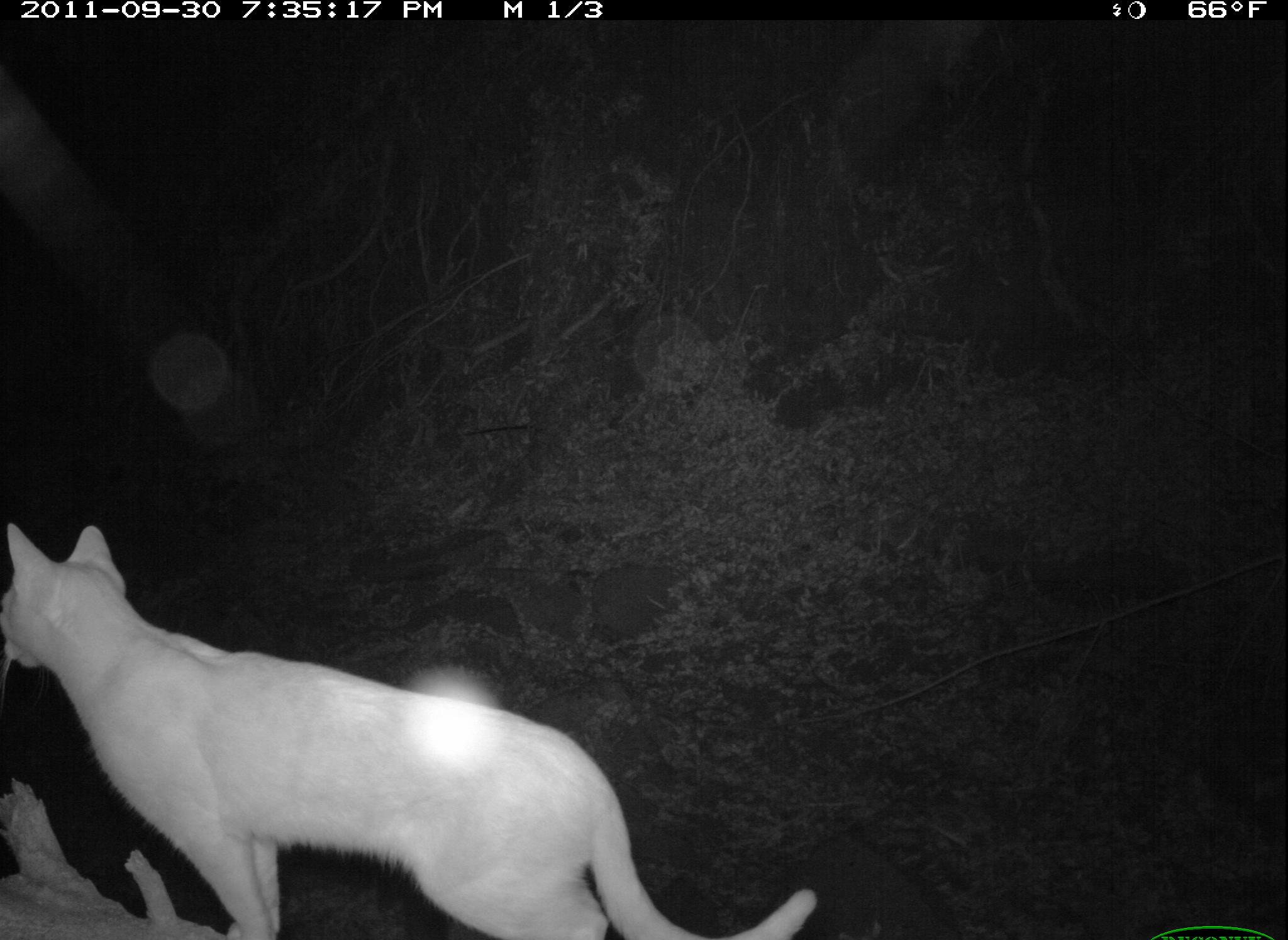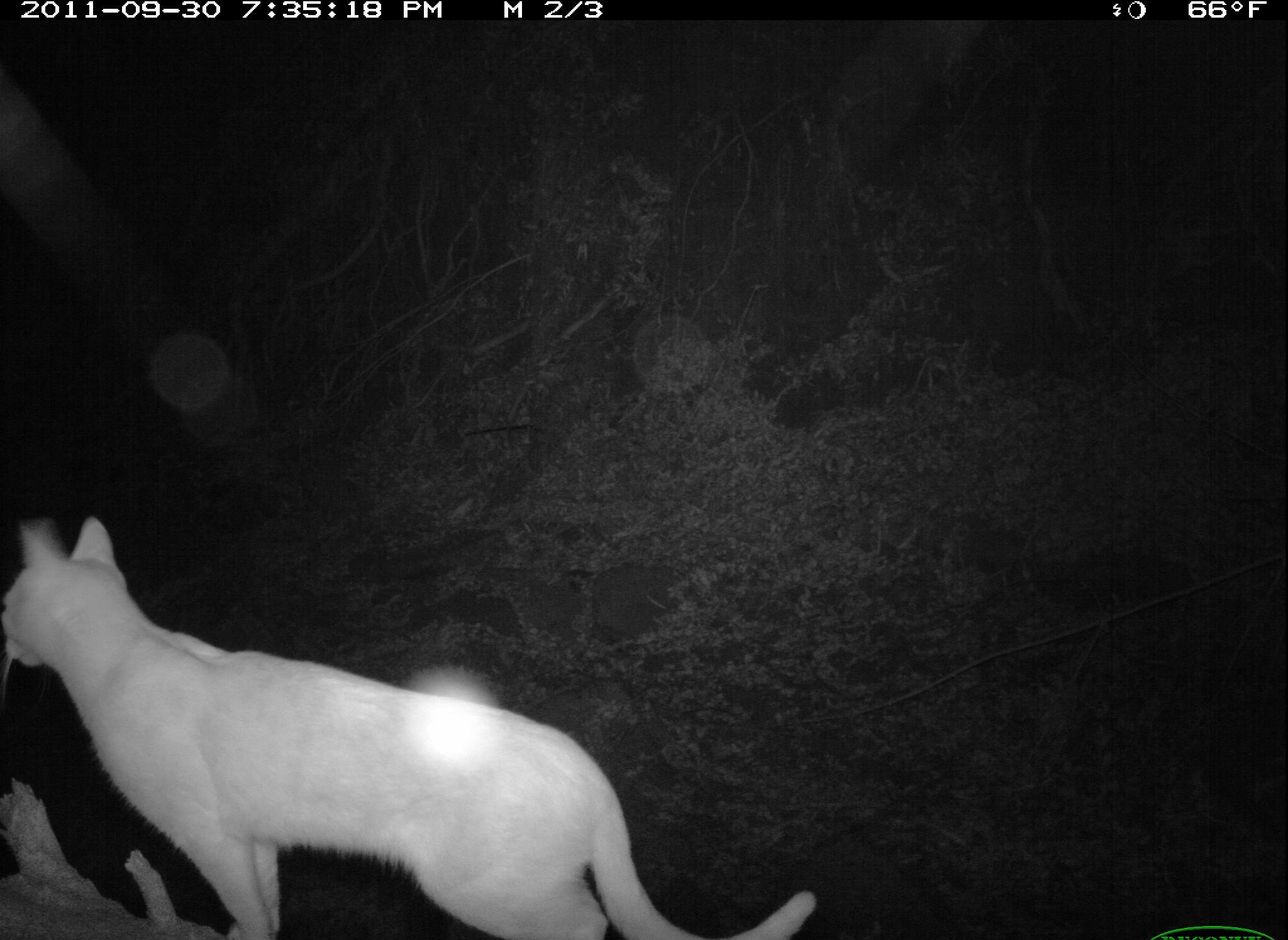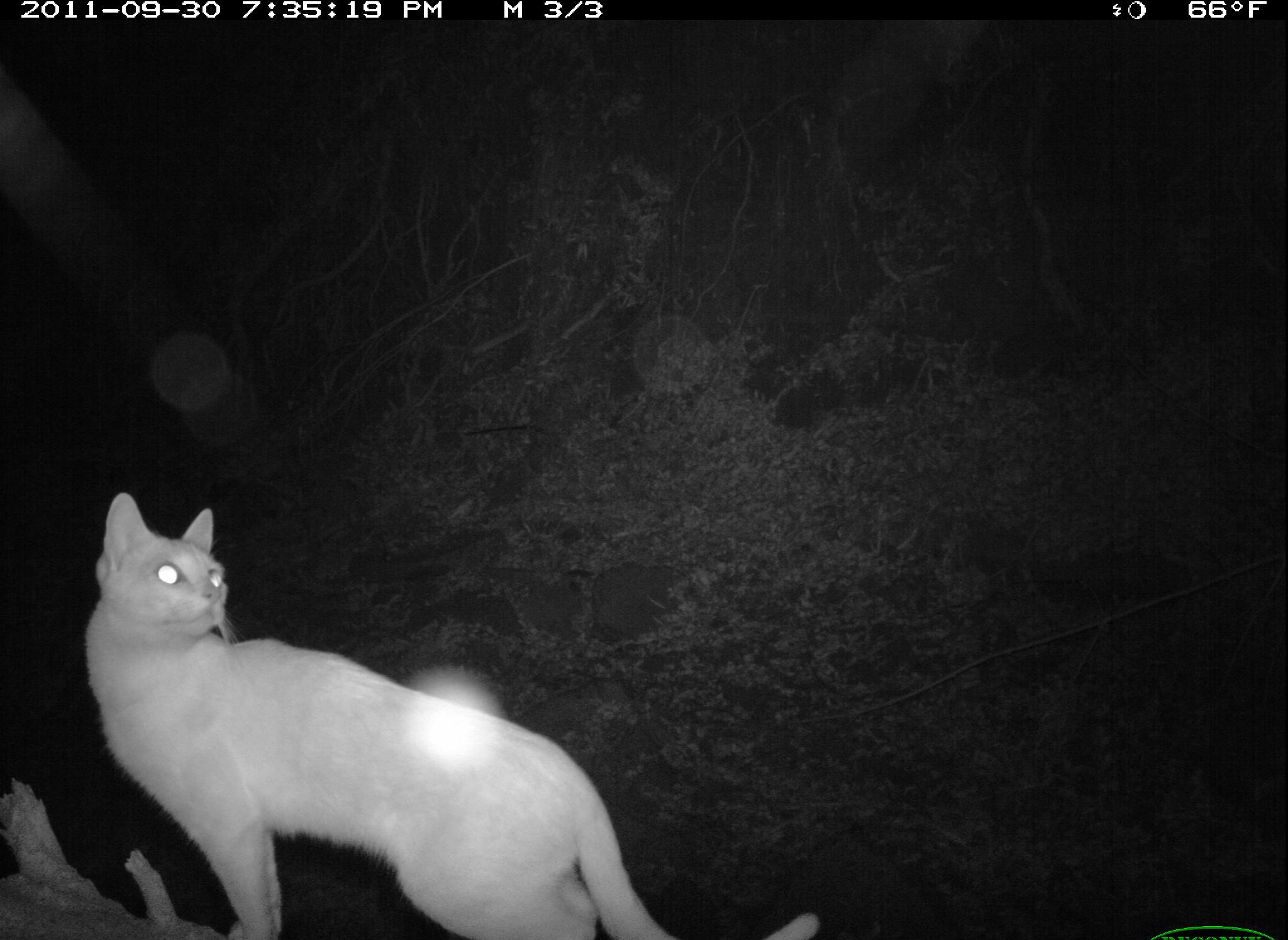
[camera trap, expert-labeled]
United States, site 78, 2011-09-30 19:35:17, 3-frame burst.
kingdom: Animalia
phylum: Chordata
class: Mammalia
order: Carnivora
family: Felidae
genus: Felis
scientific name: Felis catus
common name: cat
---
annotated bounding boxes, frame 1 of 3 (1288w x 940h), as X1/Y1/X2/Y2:
cat: 2/501/836/940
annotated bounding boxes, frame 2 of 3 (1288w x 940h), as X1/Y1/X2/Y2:
cat: 16/501/853/936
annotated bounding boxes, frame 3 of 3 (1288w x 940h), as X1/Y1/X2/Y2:
cat: 85/475/816/933